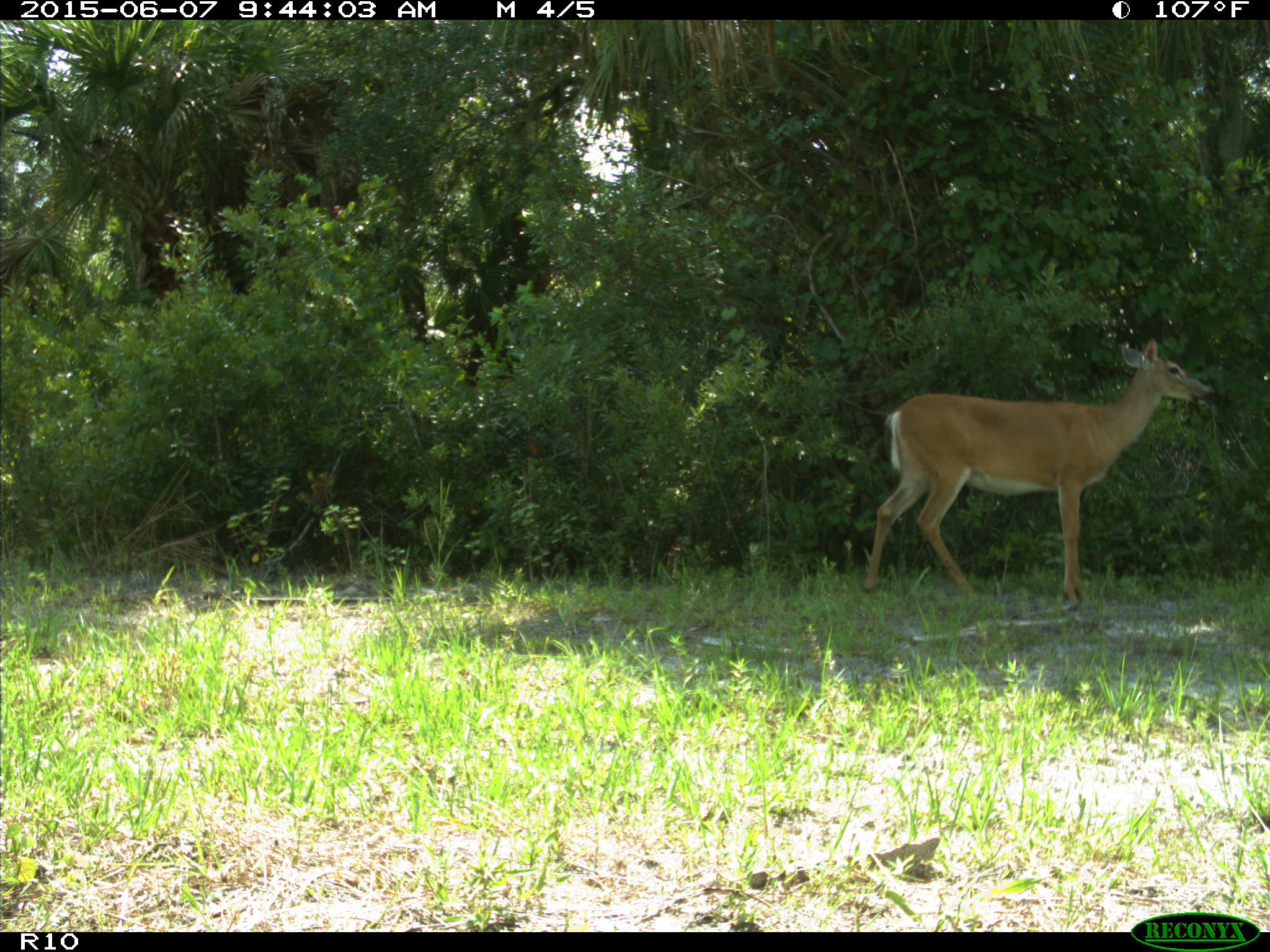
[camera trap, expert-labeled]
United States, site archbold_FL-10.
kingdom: Animalia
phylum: Chordata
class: Mammalia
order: Artiodactyla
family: Cervidae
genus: Odocoileus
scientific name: Odocoileus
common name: deer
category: unidentified deer